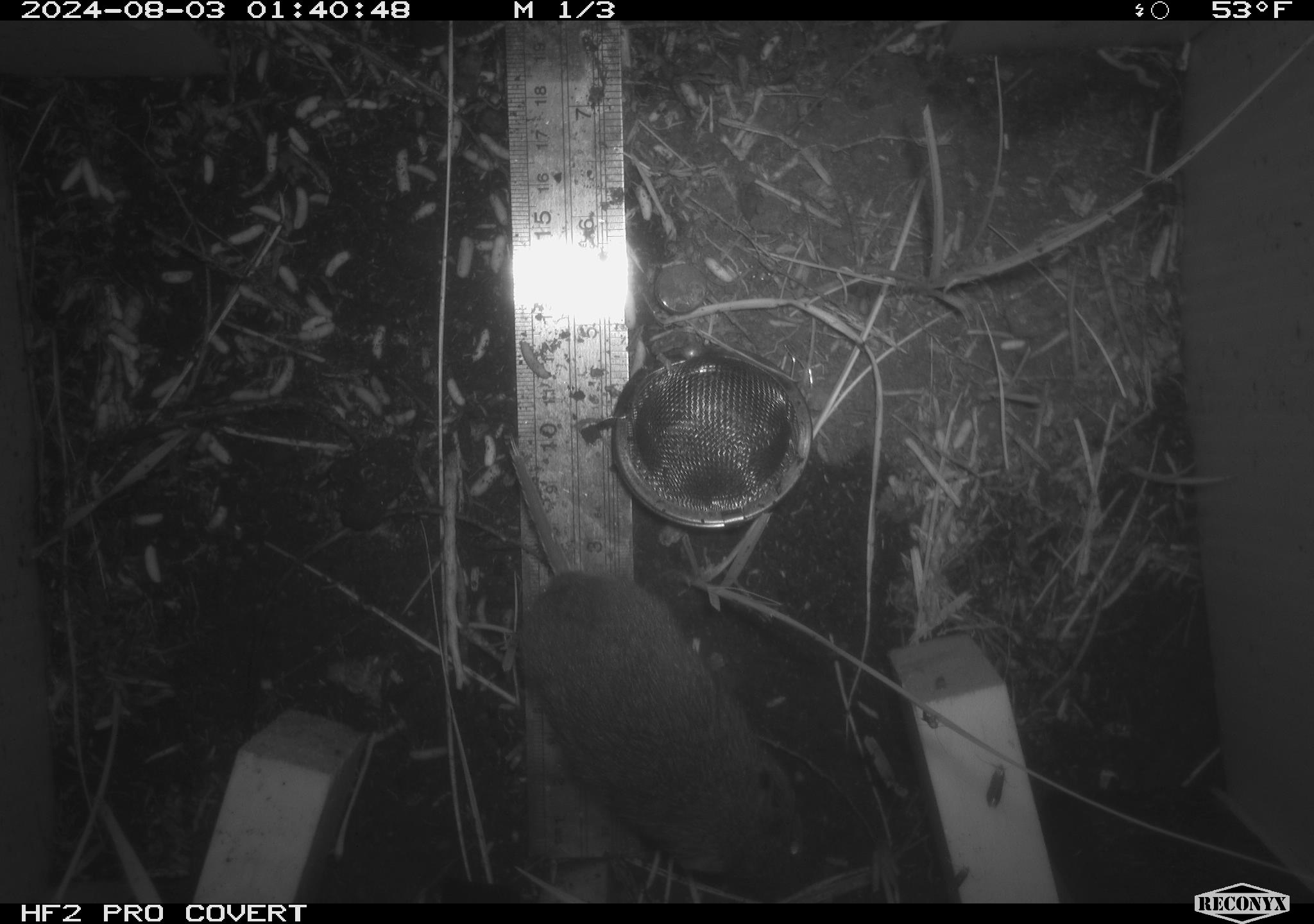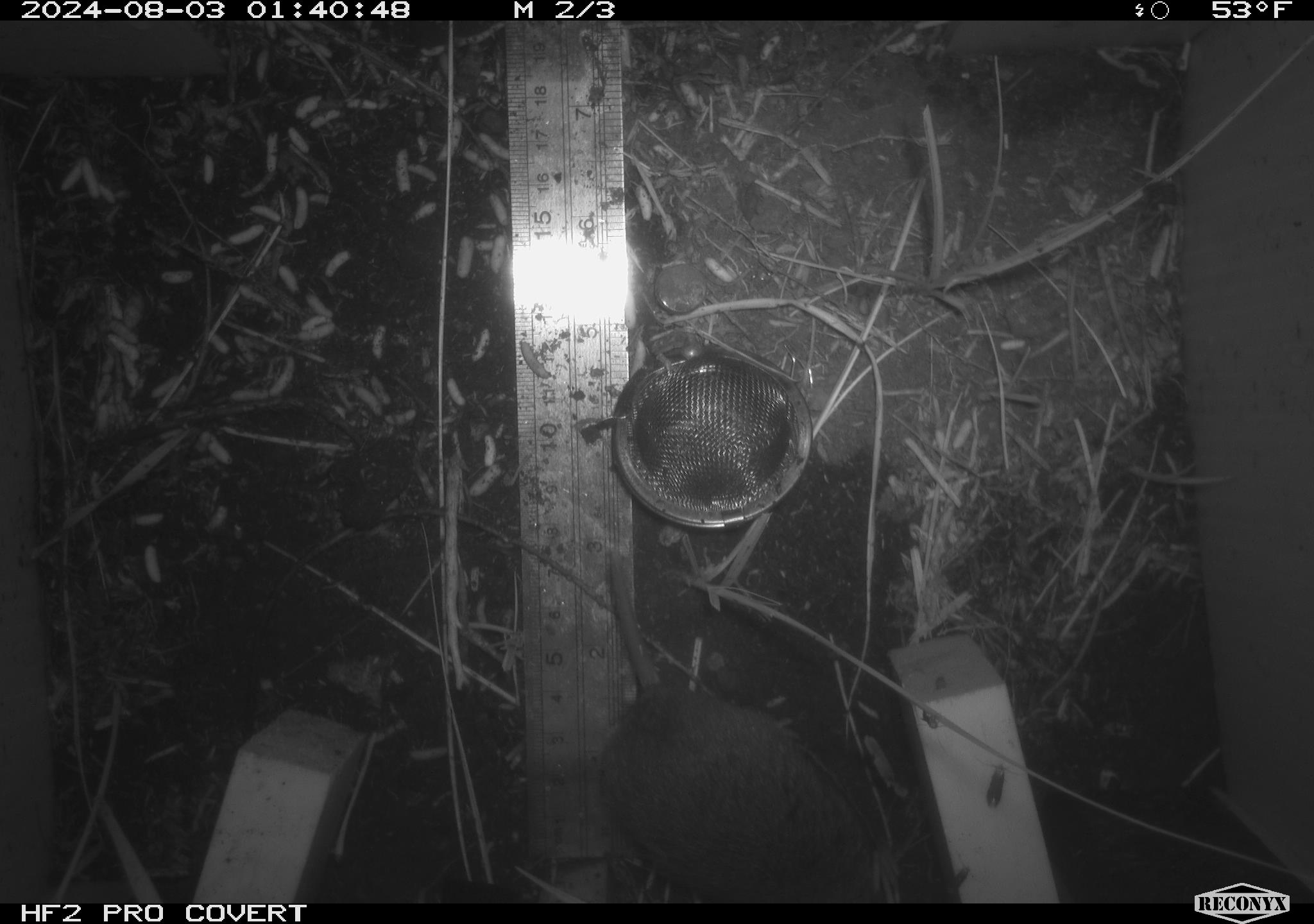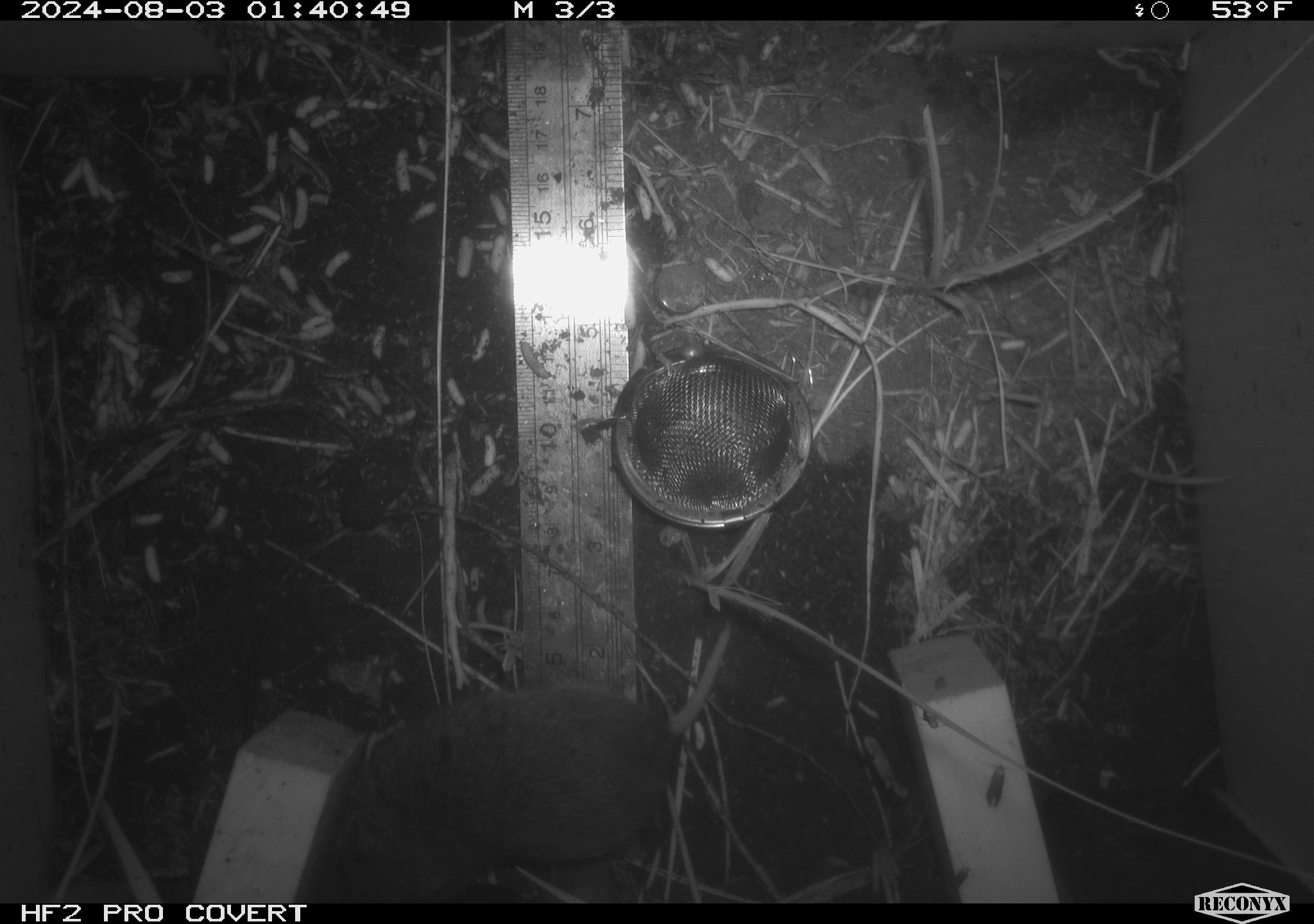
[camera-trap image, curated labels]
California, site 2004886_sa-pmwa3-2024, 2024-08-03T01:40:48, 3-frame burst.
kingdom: Animalia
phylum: Chordata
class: Mammalia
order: Rodentia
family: Cricetidae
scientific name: Arvicolinae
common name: voles, lemmings, and muskrats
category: arvicolinae subfamily